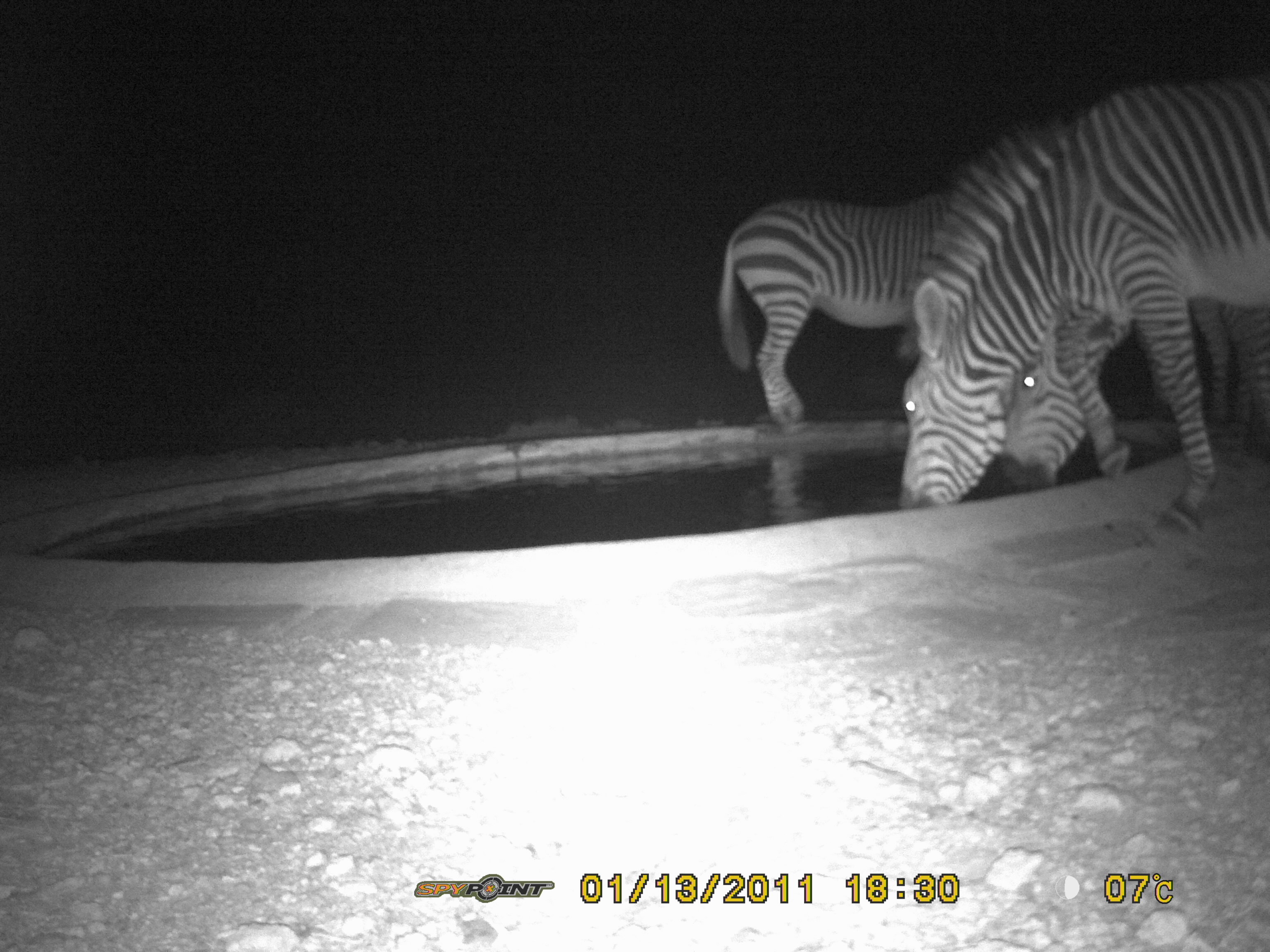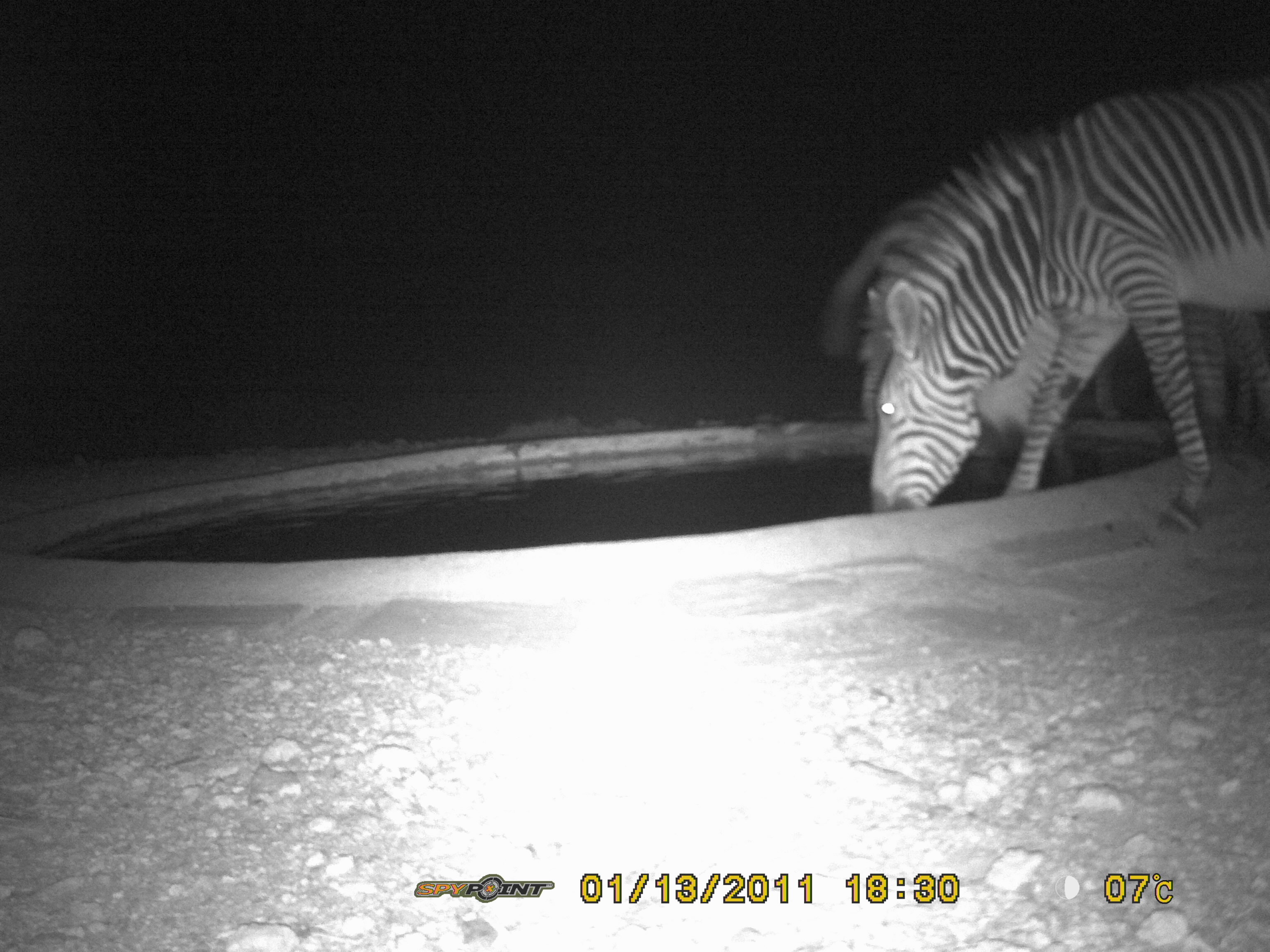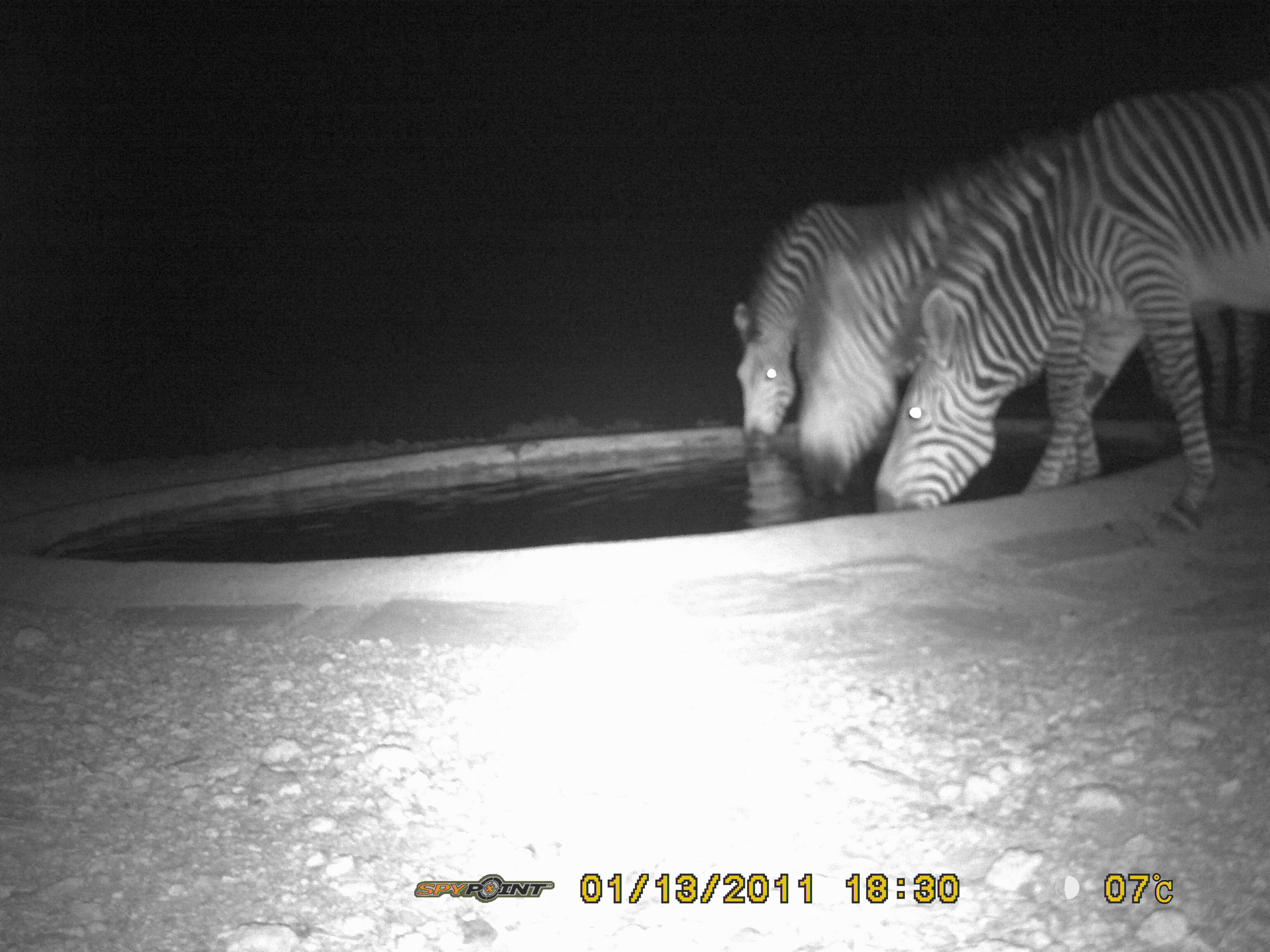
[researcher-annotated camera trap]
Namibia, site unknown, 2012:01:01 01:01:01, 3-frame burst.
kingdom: Animalia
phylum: Chordata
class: Mammalia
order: Perissodactyla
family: Equidae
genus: Equus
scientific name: Equus zebra hartmannae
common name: hartmann's mountain zebra